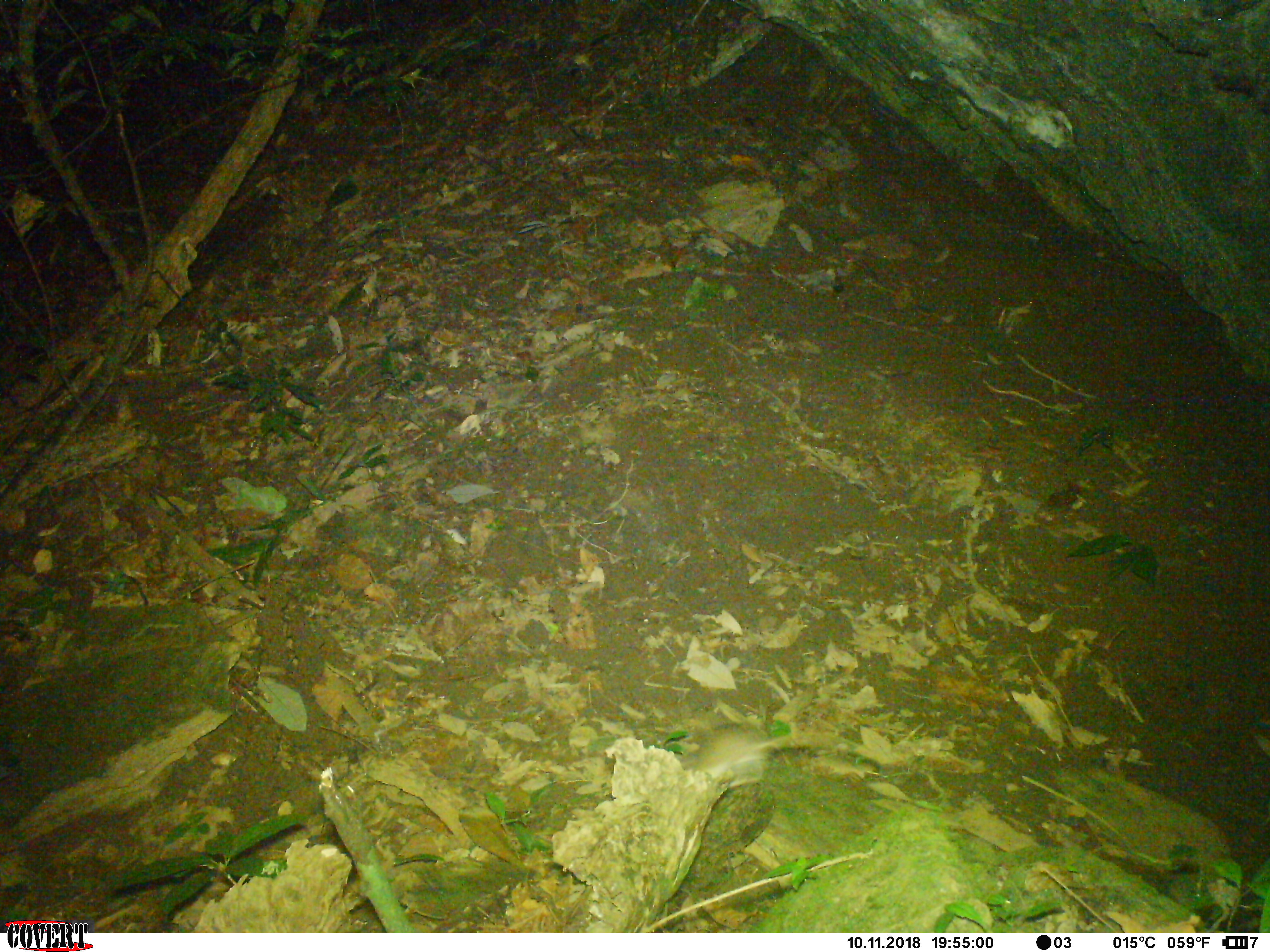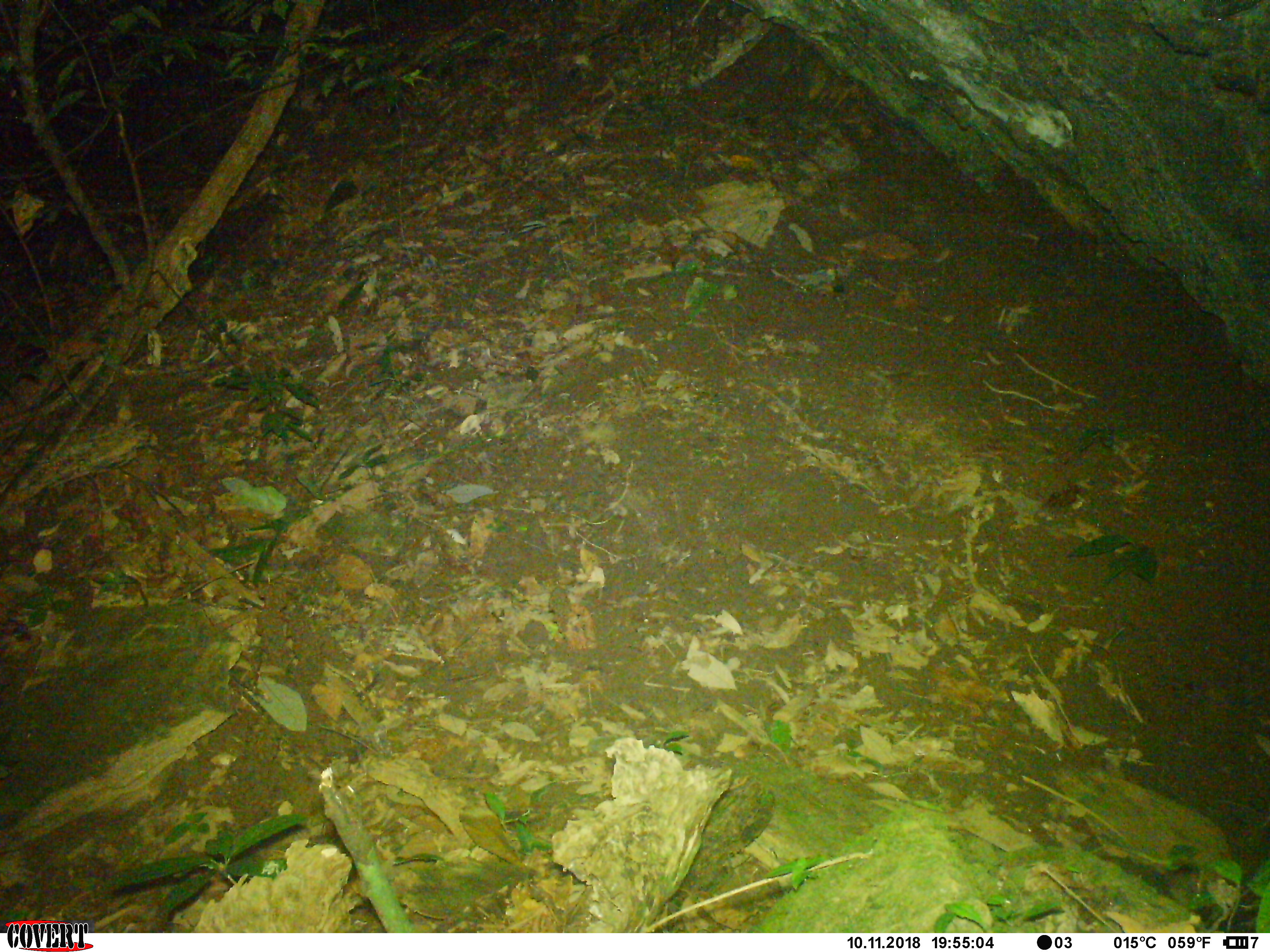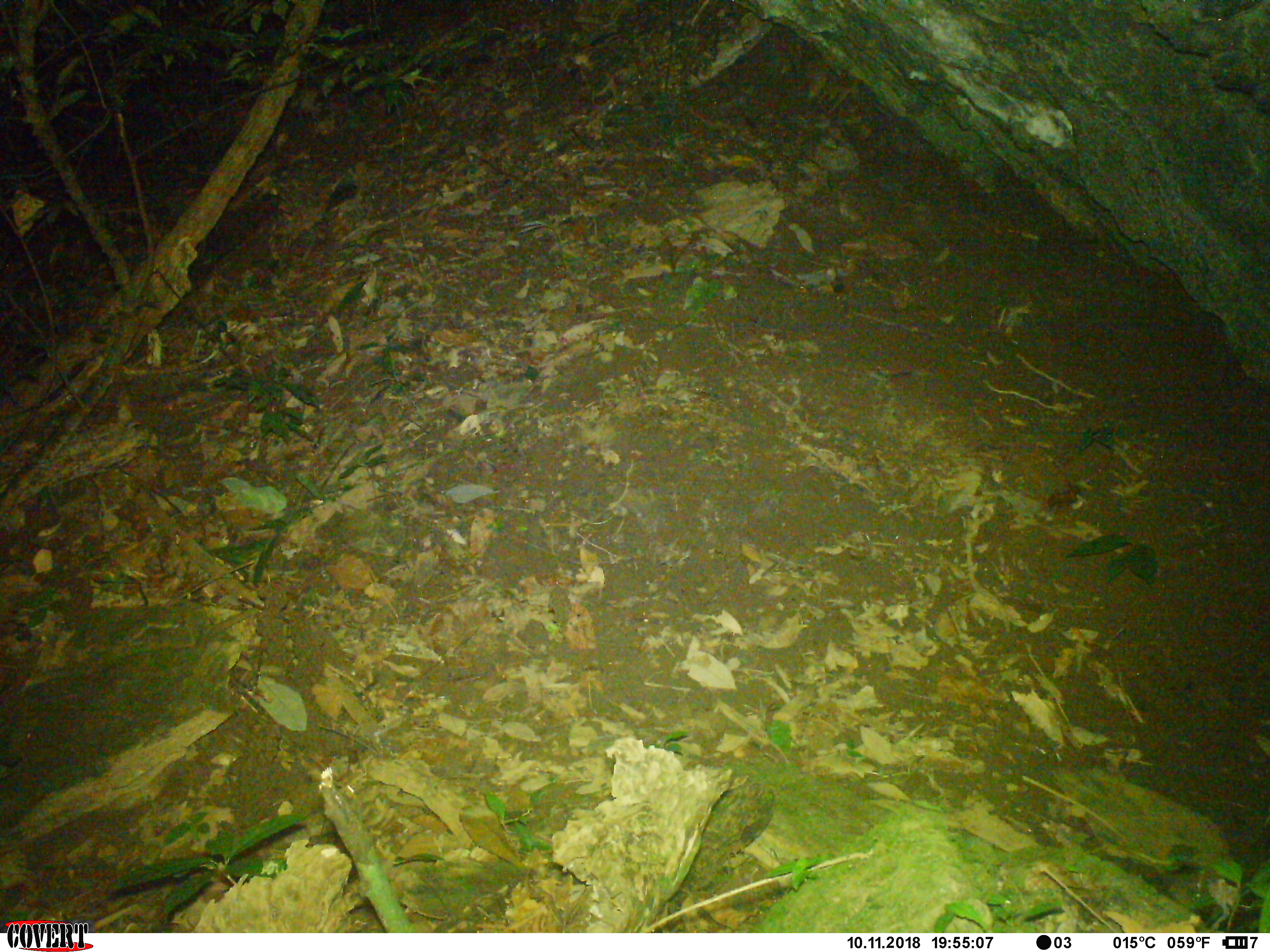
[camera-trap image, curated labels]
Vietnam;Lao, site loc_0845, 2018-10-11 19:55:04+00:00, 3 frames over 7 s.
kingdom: Animalia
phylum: Chordata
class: Mammalia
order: Rodentia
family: Muridae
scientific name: Muridae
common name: old-world mice and rats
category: unidentified murid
Unidentified murid (old-world mice and rats) (Muridae). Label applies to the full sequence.